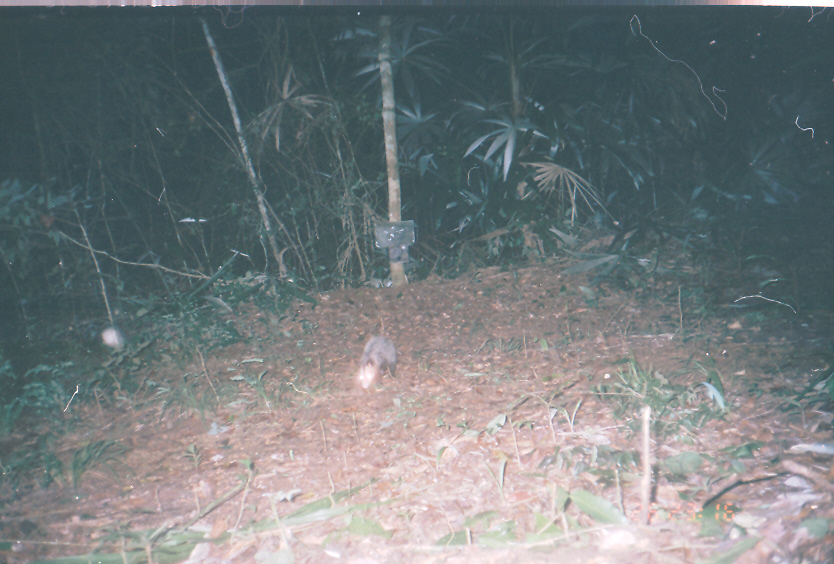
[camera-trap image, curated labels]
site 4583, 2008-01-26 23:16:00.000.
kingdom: Animalia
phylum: Chordata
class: Mammalia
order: Didelphimorphia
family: Didelphidae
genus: Didelphis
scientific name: Didelphis marsupialis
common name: southern opossum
Didelphis marsupialis (southern opossum).